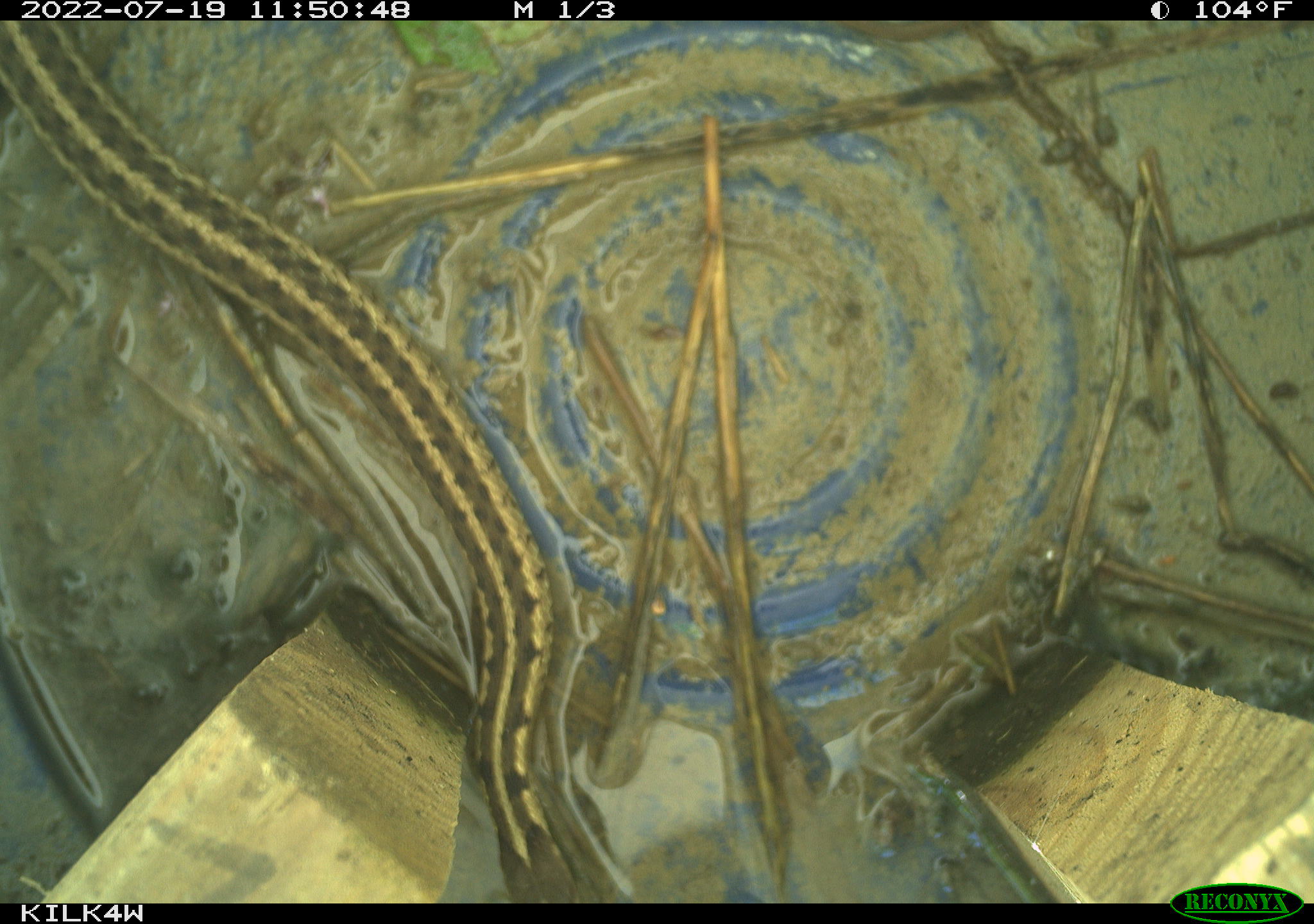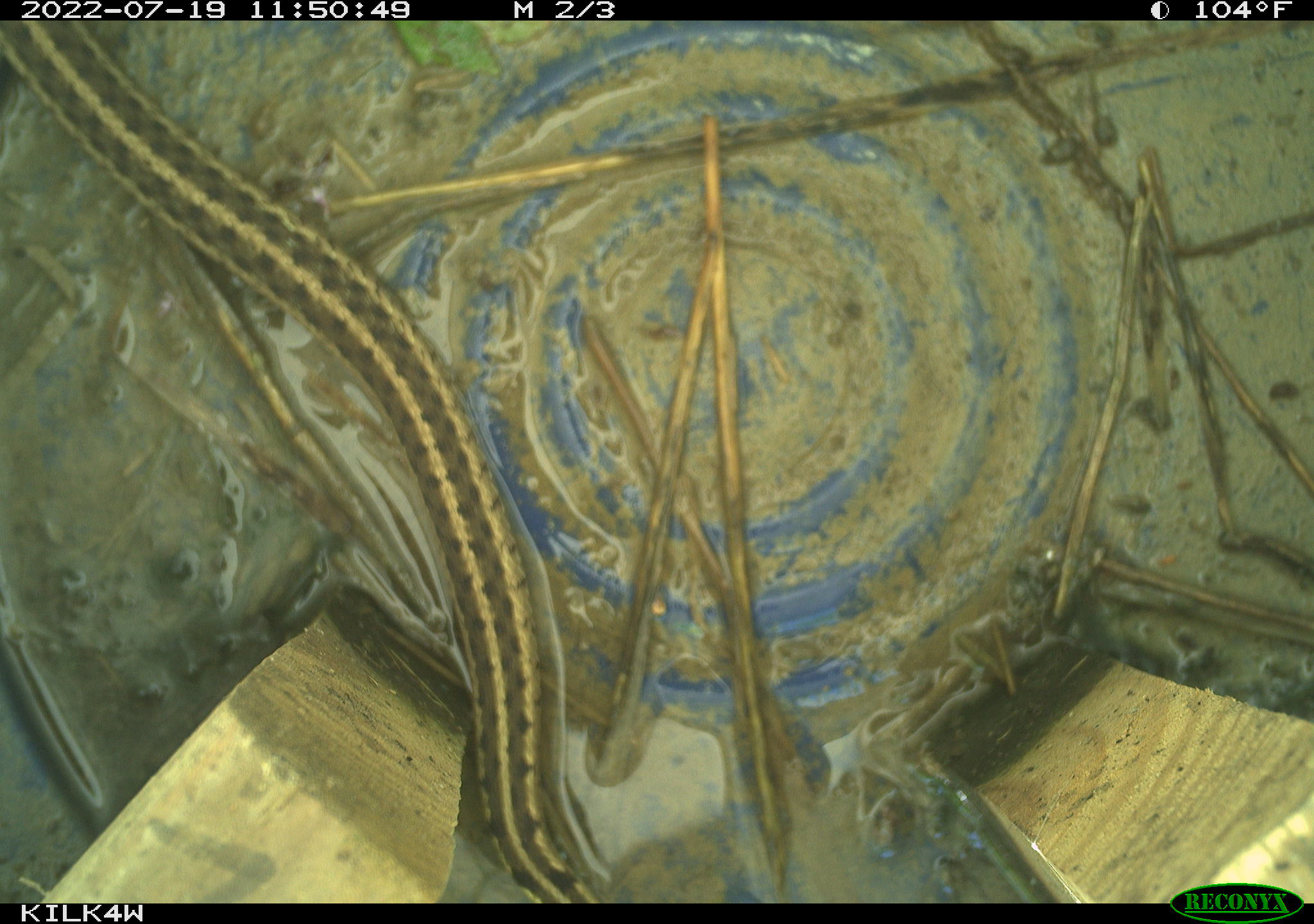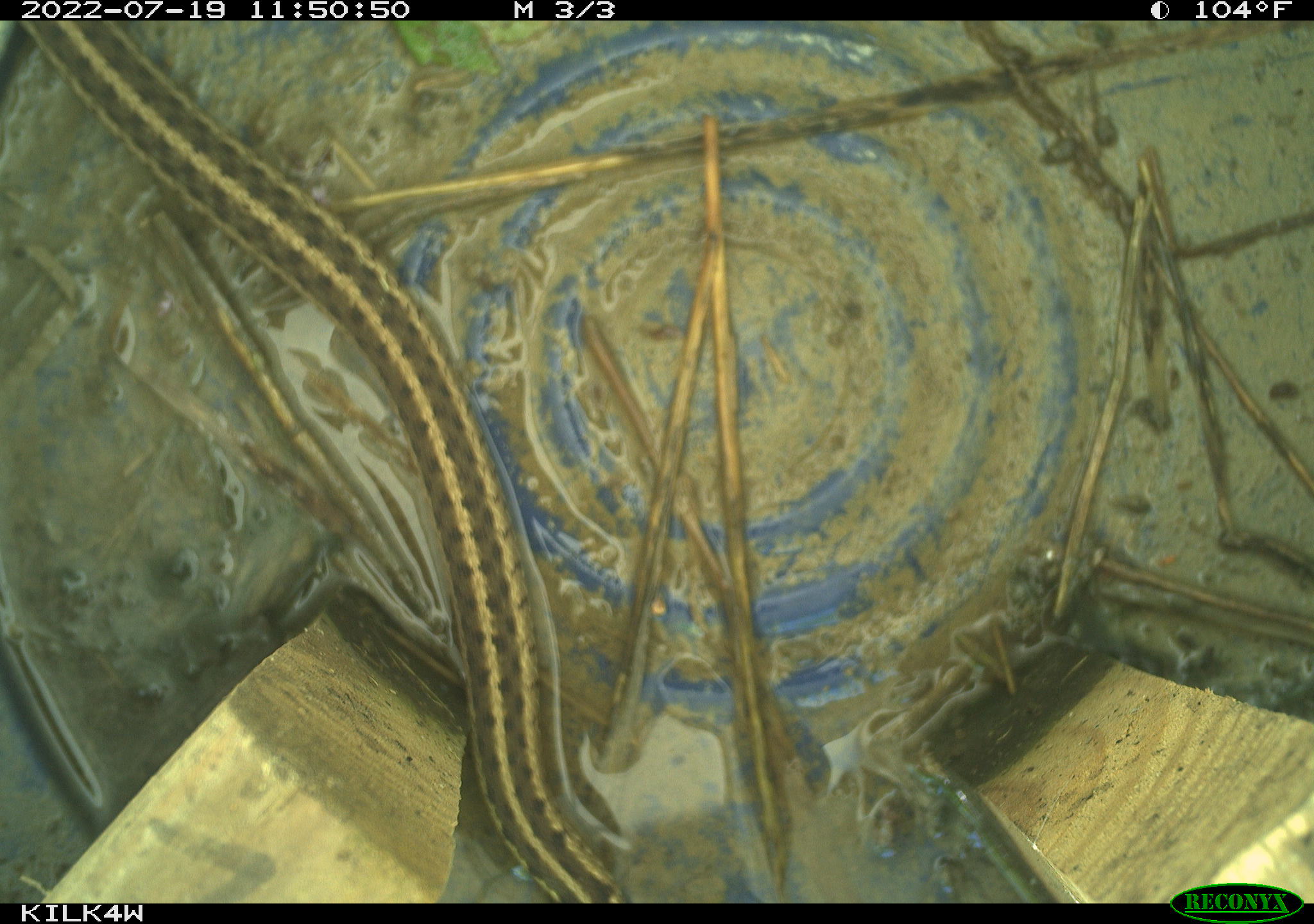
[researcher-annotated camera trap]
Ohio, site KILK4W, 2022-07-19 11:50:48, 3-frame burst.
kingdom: Animalia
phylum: Chordata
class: Reptilia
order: Squamata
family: Colubridae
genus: Thamnophis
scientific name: Thamnophis sirtalis sirtalis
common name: eastern gartersnake